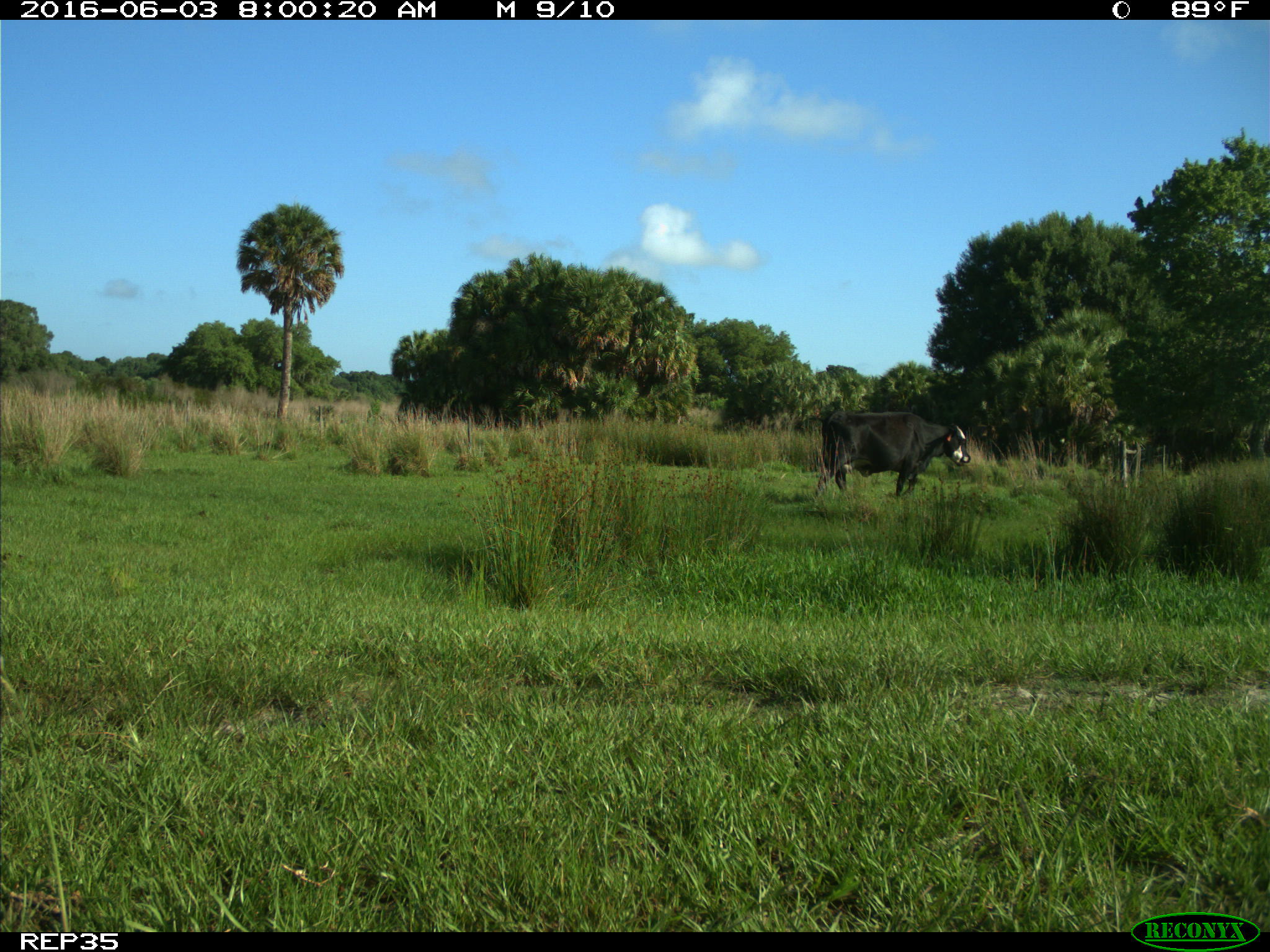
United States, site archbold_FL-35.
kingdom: Animalia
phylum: Chordata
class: Mammalia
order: Artiodactyla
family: Bovidae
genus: Bos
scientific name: Bos taurus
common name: domestic cow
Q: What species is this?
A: Bos taurus (domestic cow).